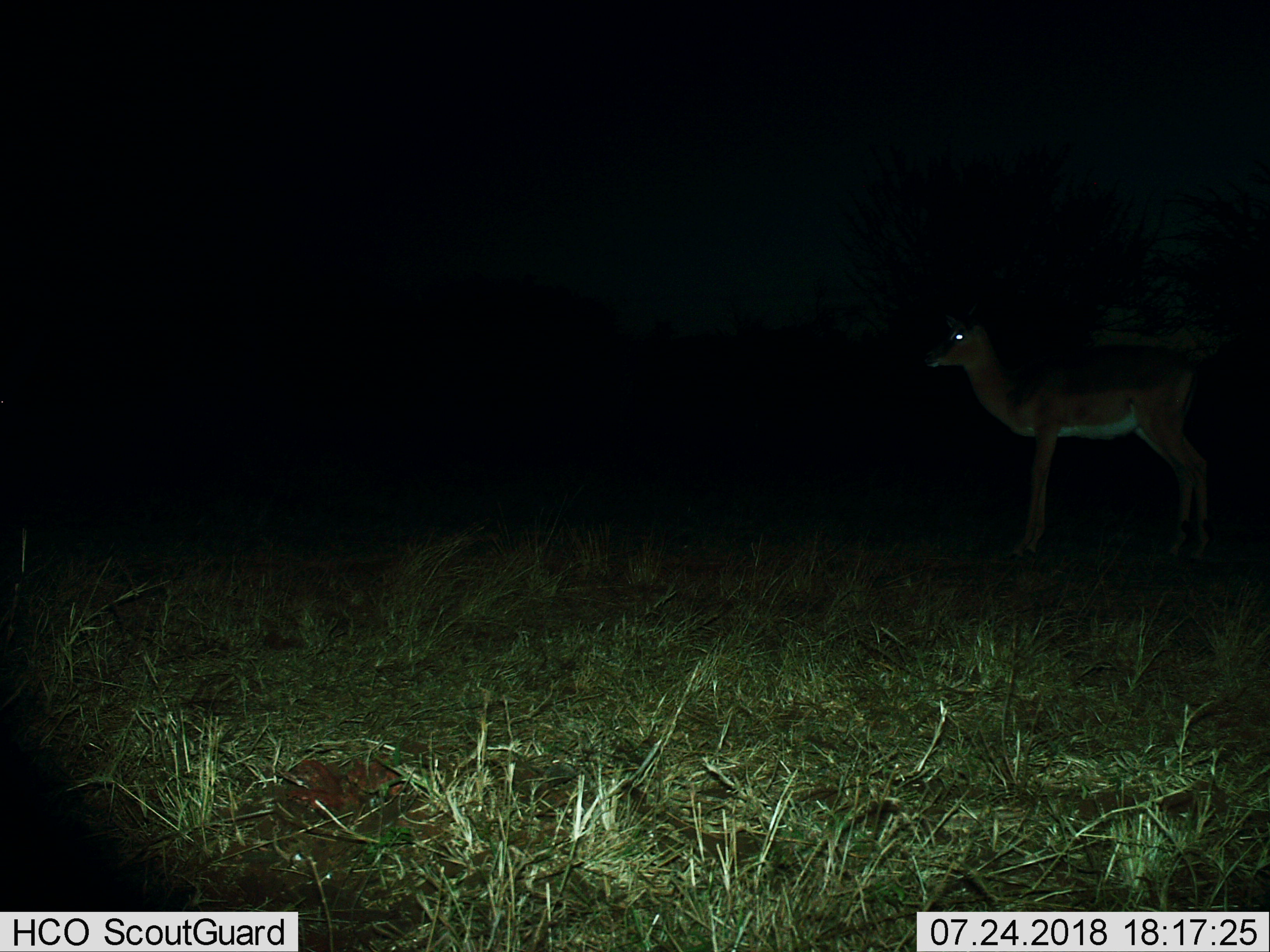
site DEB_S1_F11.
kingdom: Animalia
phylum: Chordata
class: Mammalia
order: Artiodactyla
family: Bovidae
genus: Aepyceros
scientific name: Aepyceros melampus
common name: impala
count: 1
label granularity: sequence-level